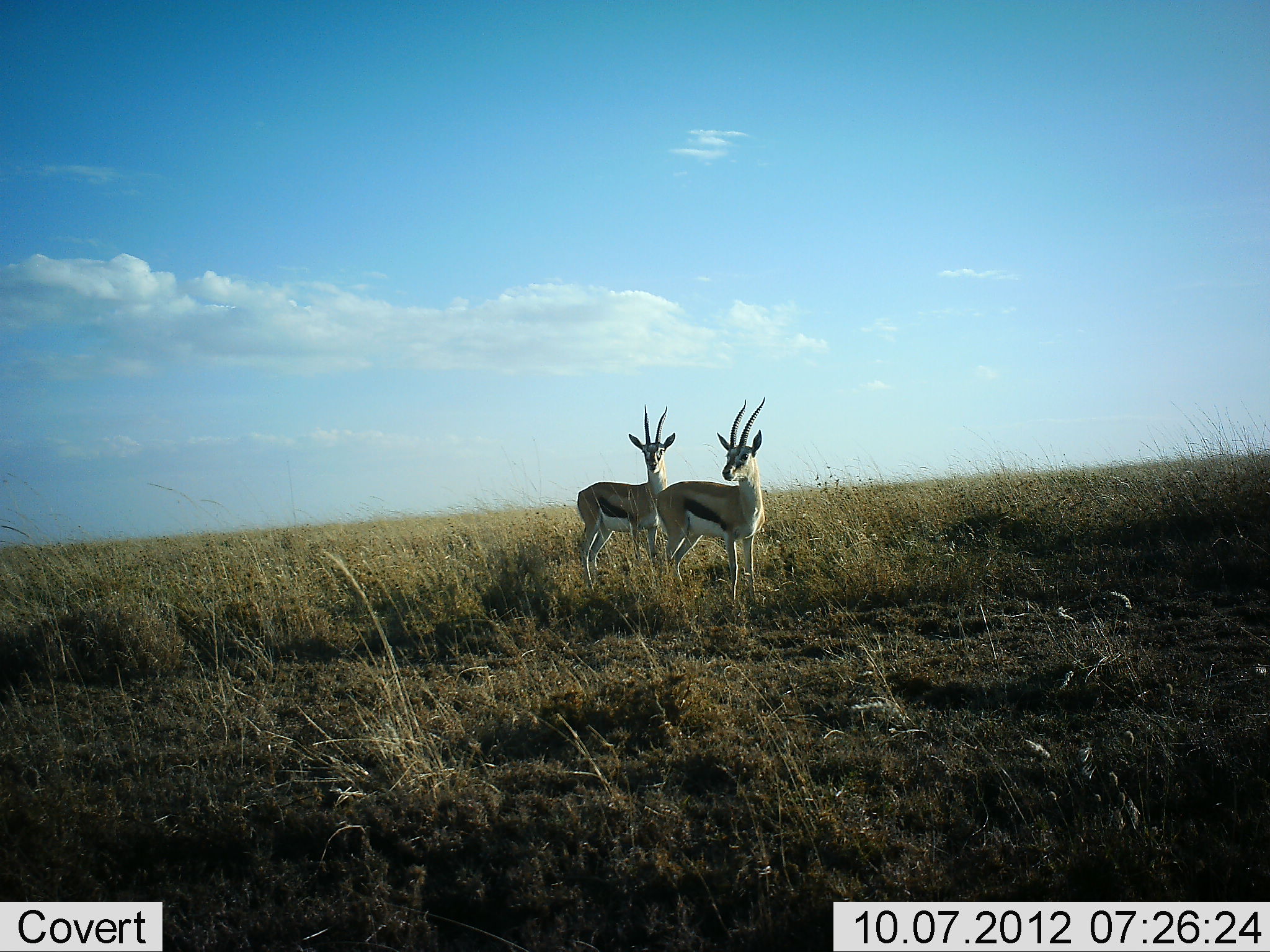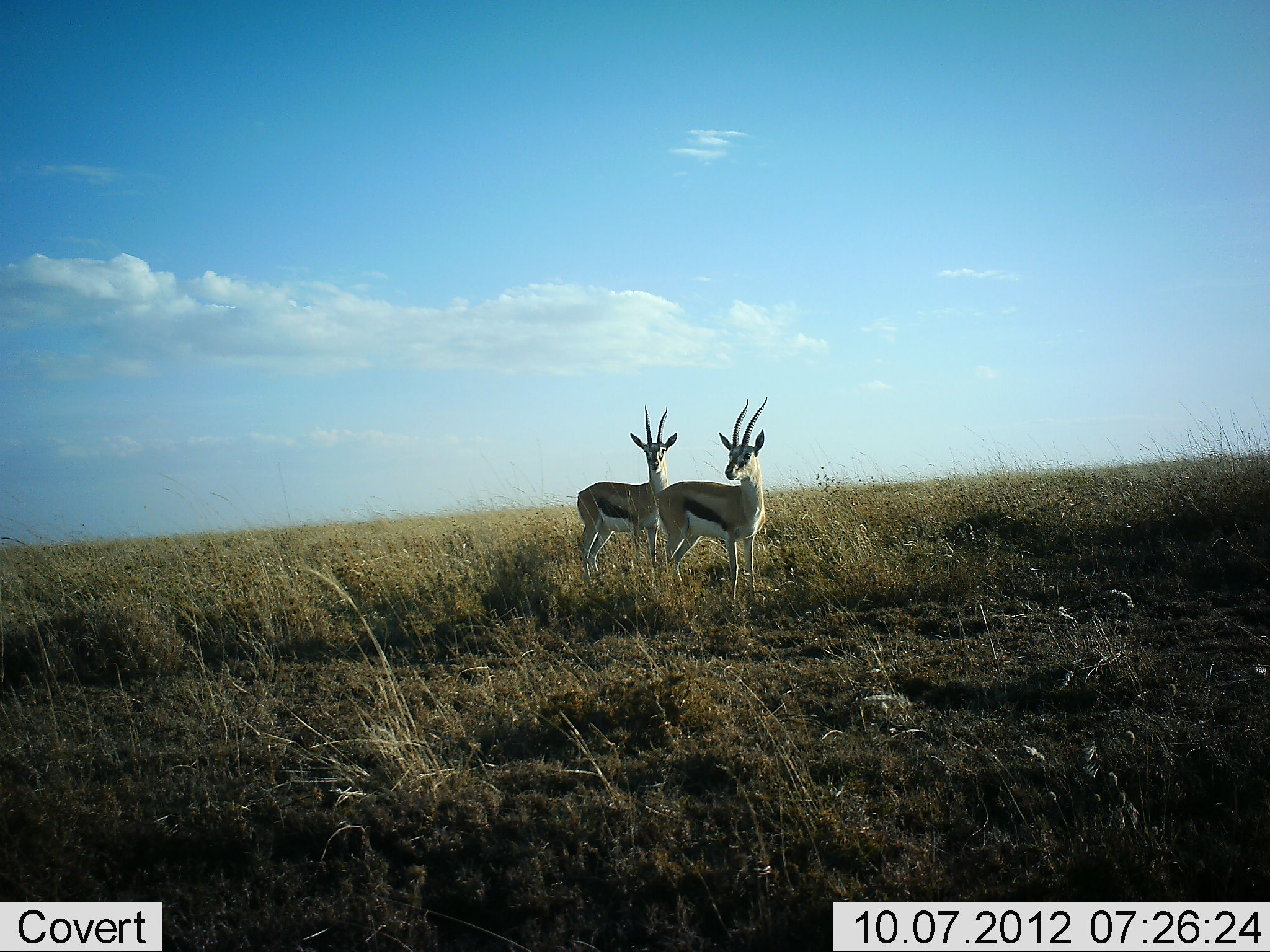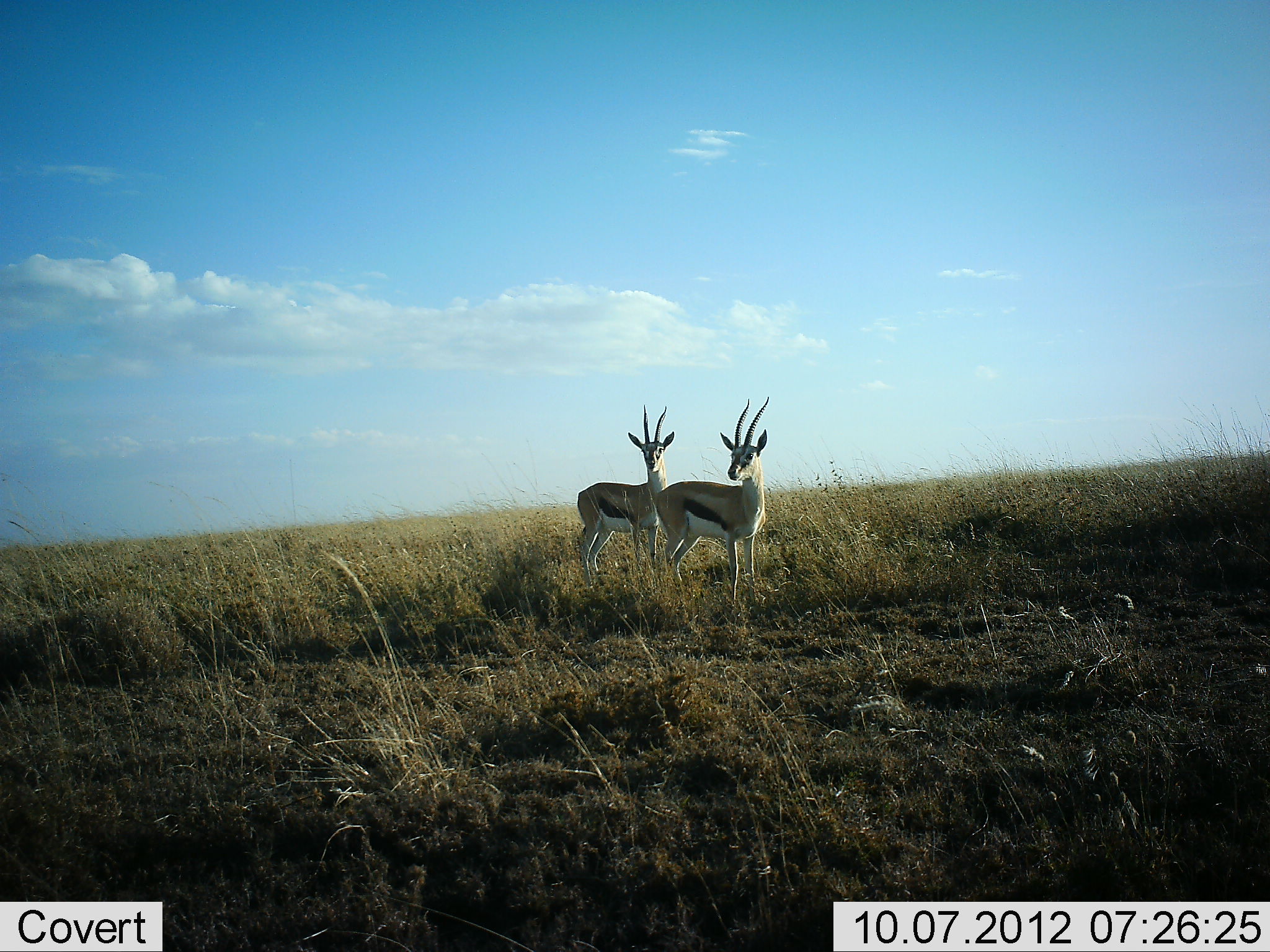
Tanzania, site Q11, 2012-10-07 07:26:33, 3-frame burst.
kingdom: Animalia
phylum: Chordata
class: Mammalia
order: Artiodactyla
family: Bovidae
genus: Eudorcas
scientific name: Eudorcas thomsonii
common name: thomson's gazelle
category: gazellethomsons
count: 2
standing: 100%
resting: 0%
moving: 0%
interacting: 0%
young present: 0%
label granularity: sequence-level